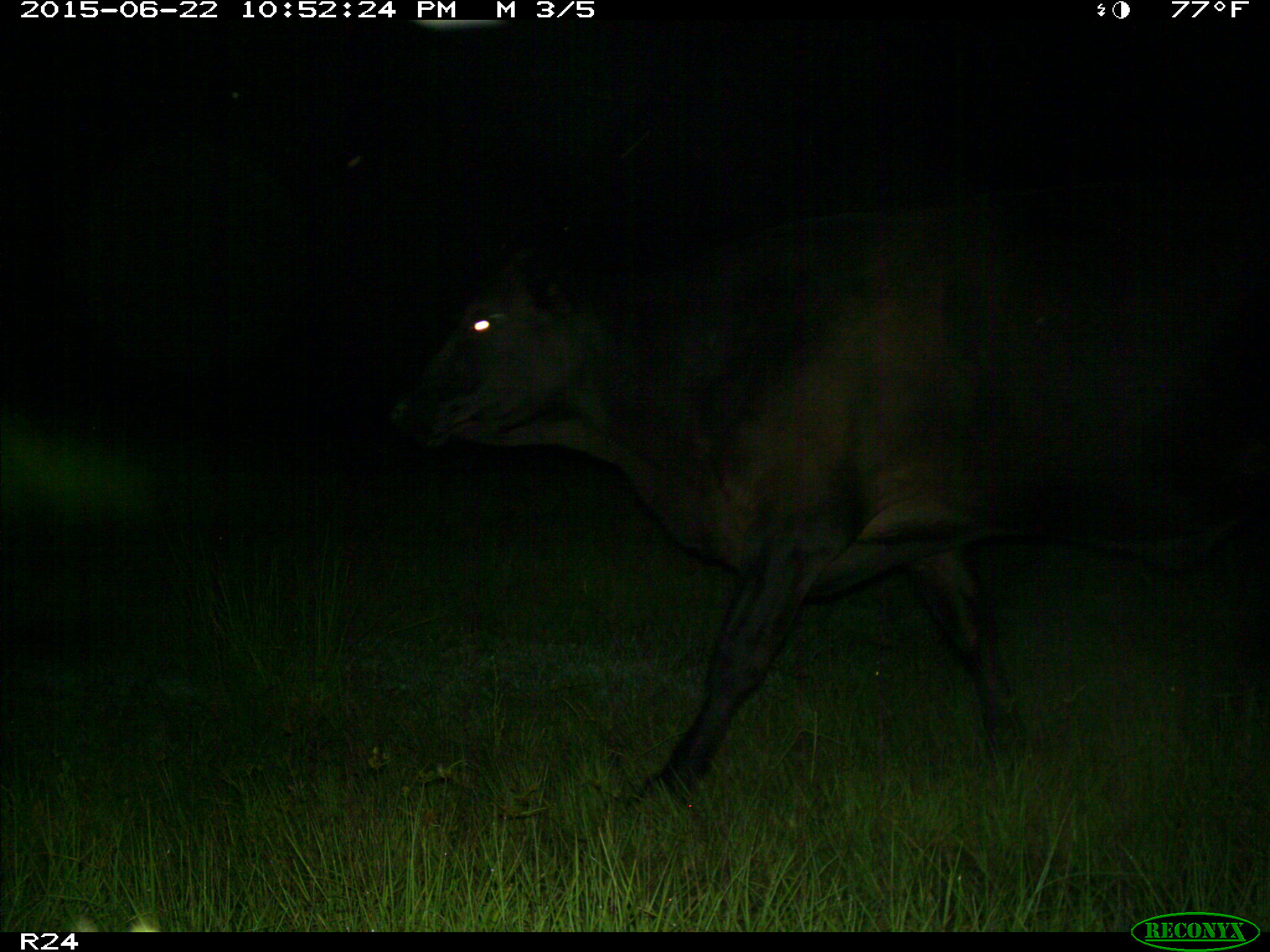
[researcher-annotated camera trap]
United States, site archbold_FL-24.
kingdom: Animalia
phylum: Chordata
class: Mammalia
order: Artiodactyla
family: Bovidae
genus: Bos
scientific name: Bos taurus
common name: domestic cow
Bos taurus (domestic cow).